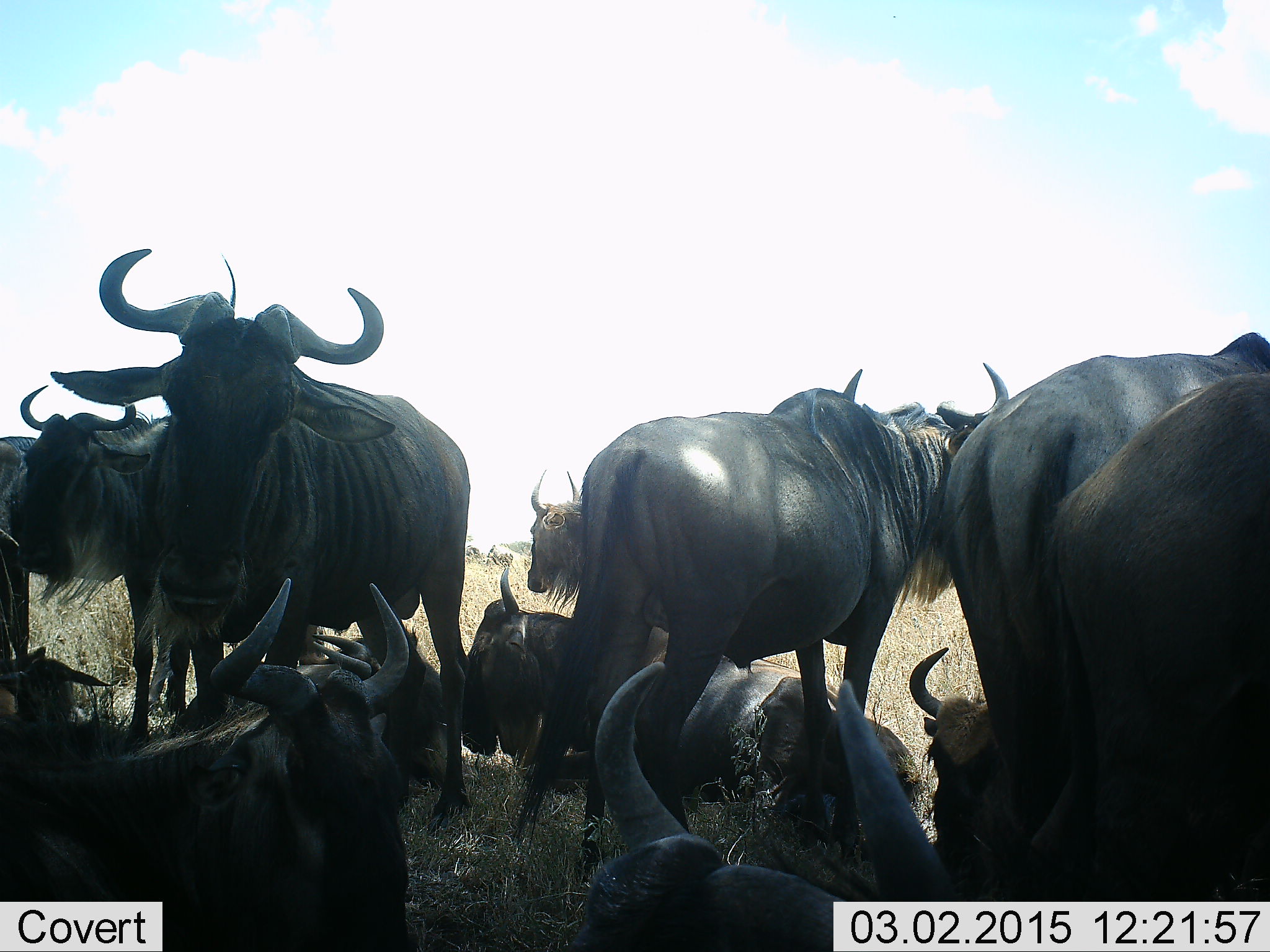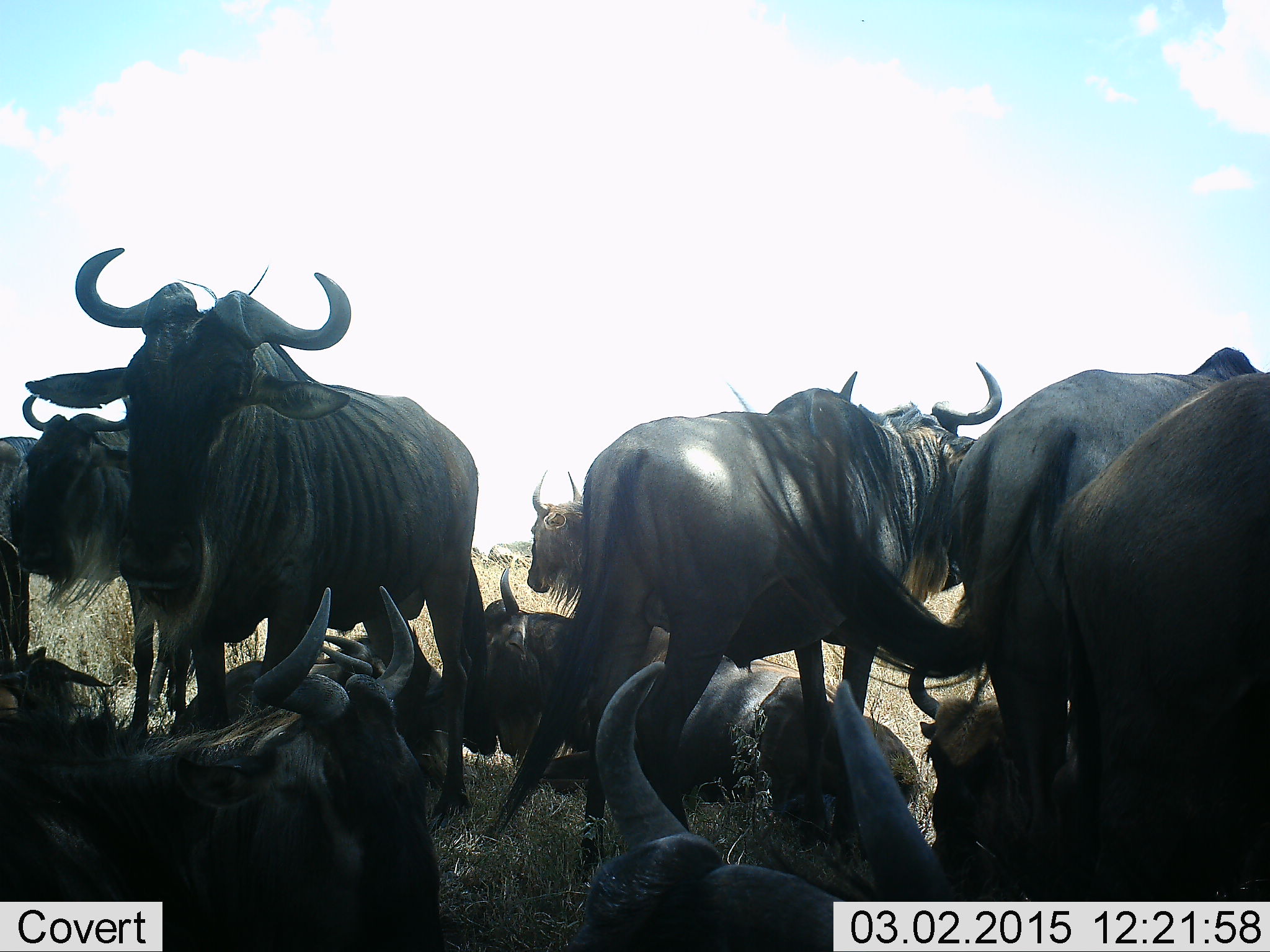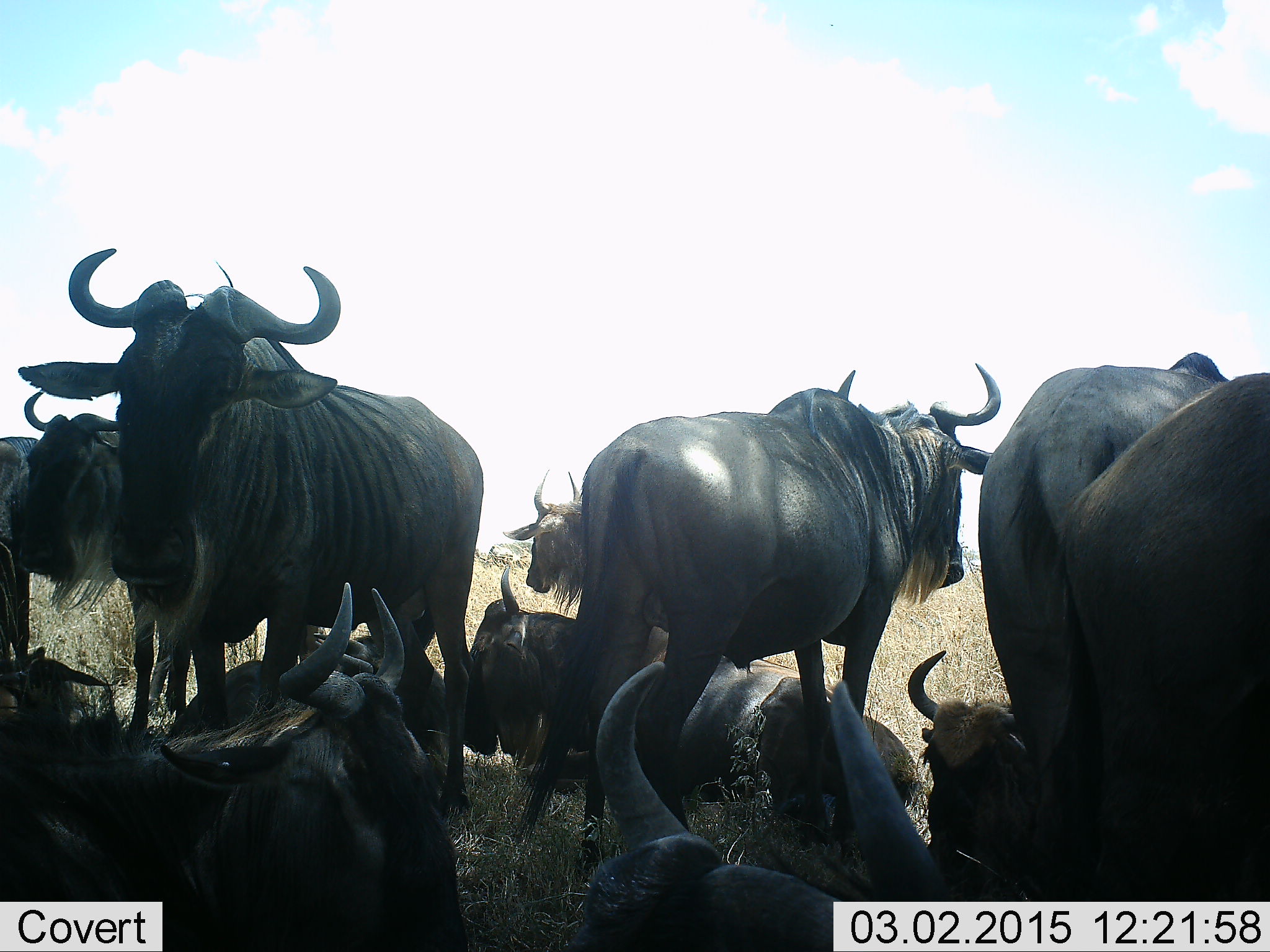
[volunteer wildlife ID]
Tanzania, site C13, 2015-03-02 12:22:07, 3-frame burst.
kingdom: Animalia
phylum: Chordata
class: Mammalia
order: Artiodactyla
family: Bovidae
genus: Connochaetes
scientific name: Connochaetes taurinus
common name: blue wildebeest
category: wildebeest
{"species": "wildebeest (blue wildebeest) (Connochaetes taurinus)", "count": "10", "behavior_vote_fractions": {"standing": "90%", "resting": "80%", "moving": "30%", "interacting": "20%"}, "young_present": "0%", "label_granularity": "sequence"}